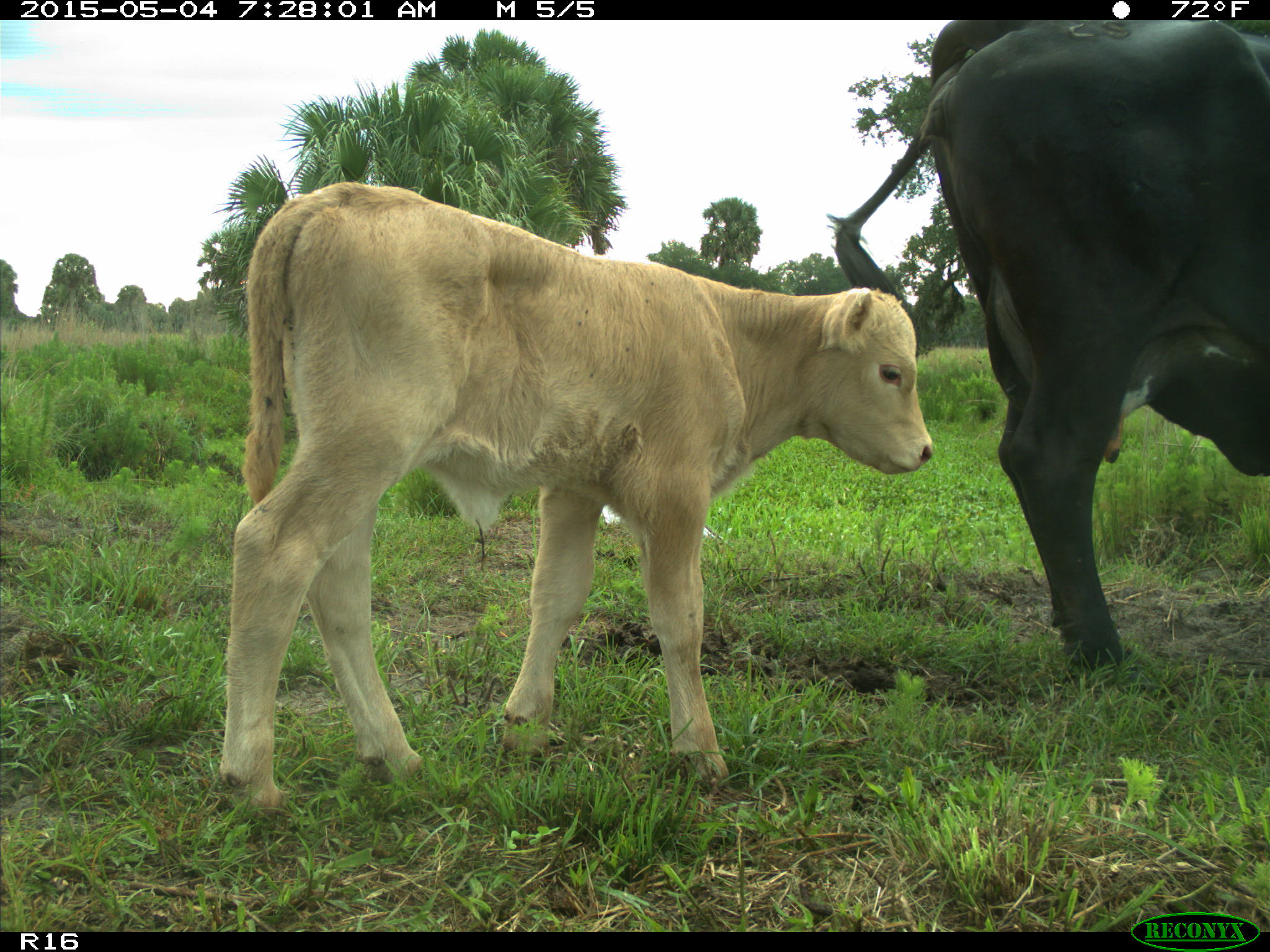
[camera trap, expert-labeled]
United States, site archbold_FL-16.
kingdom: Animalia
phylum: Chordata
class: Mammalia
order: Artiodactyla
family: Bovidae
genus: Bos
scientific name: Bos taurus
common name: domestic cow